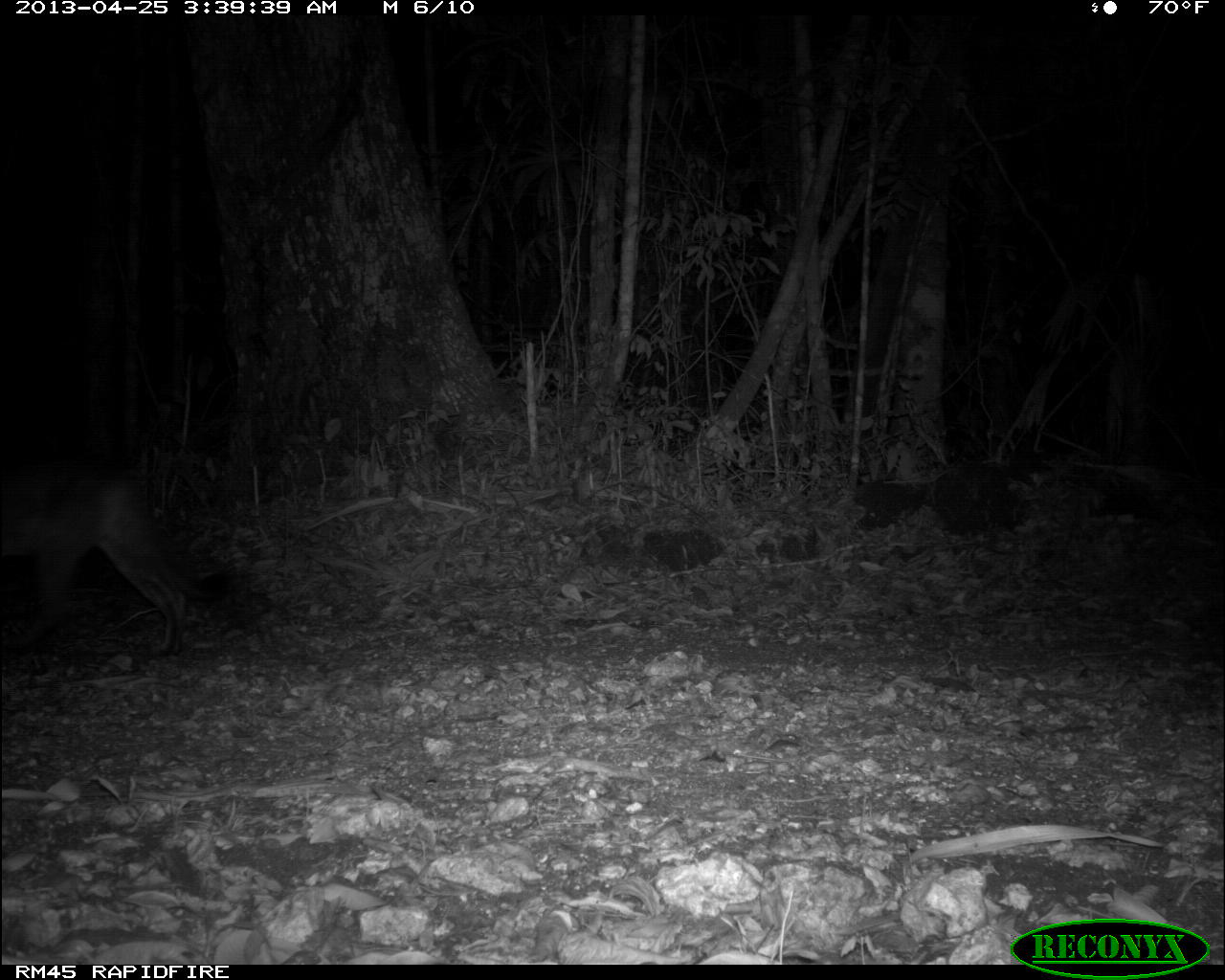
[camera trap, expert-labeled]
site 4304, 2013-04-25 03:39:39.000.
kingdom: Animalia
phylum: Chordata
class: Mammalia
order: Carnivora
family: Felidae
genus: Puma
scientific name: Puma concolor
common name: mountain lion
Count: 1.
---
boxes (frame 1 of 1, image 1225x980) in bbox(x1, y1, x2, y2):
puma concolor: bbox(0, 454, 232, 657)